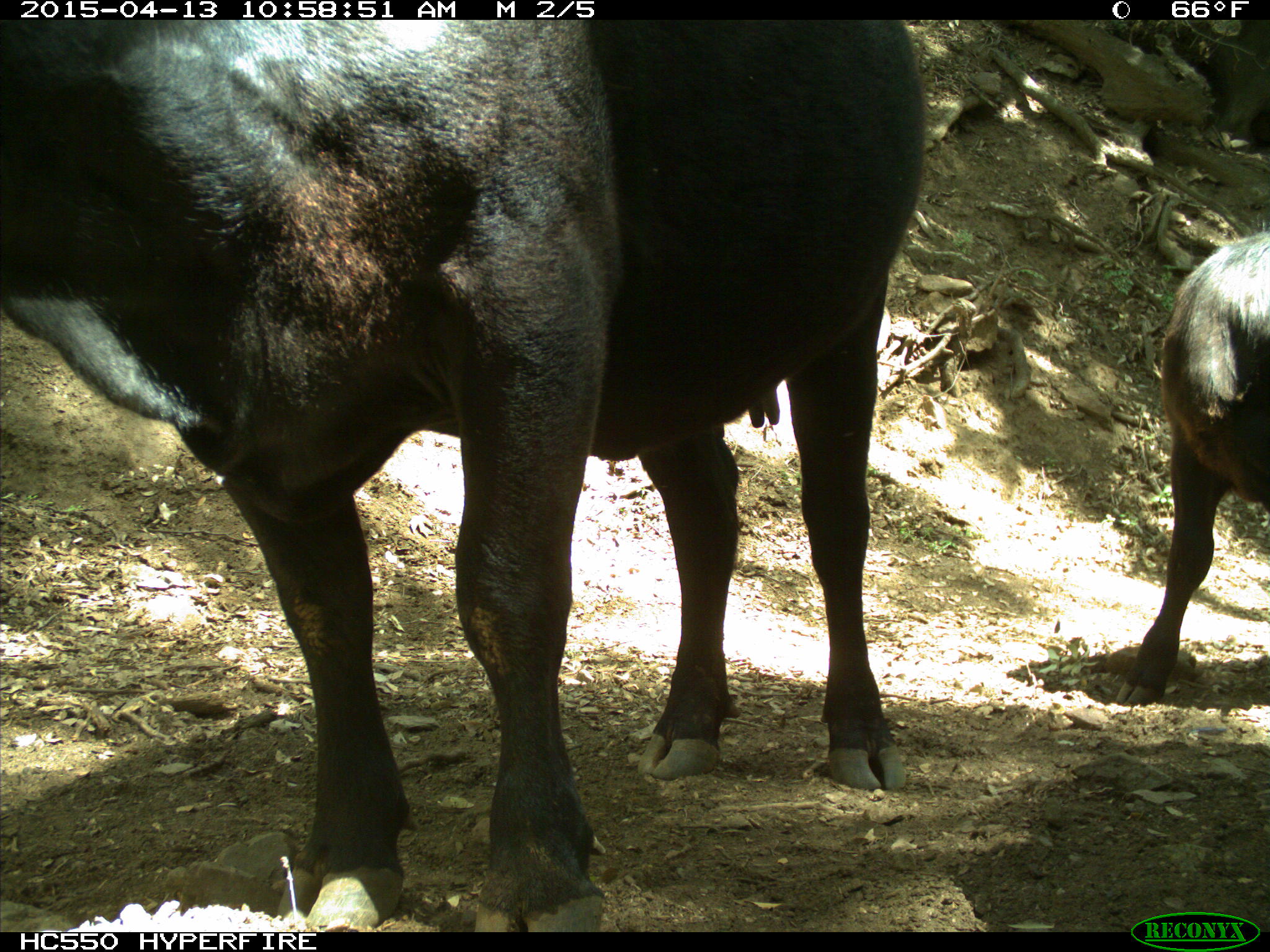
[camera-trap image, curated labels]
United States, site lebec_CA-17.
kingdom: Animalia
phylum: Chordata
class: Mammalia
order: Artiodactyla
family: Bovidae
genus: Bos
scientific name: Bos taurus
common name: domestic cow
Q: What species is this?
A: Bos taurus (domestic cow).